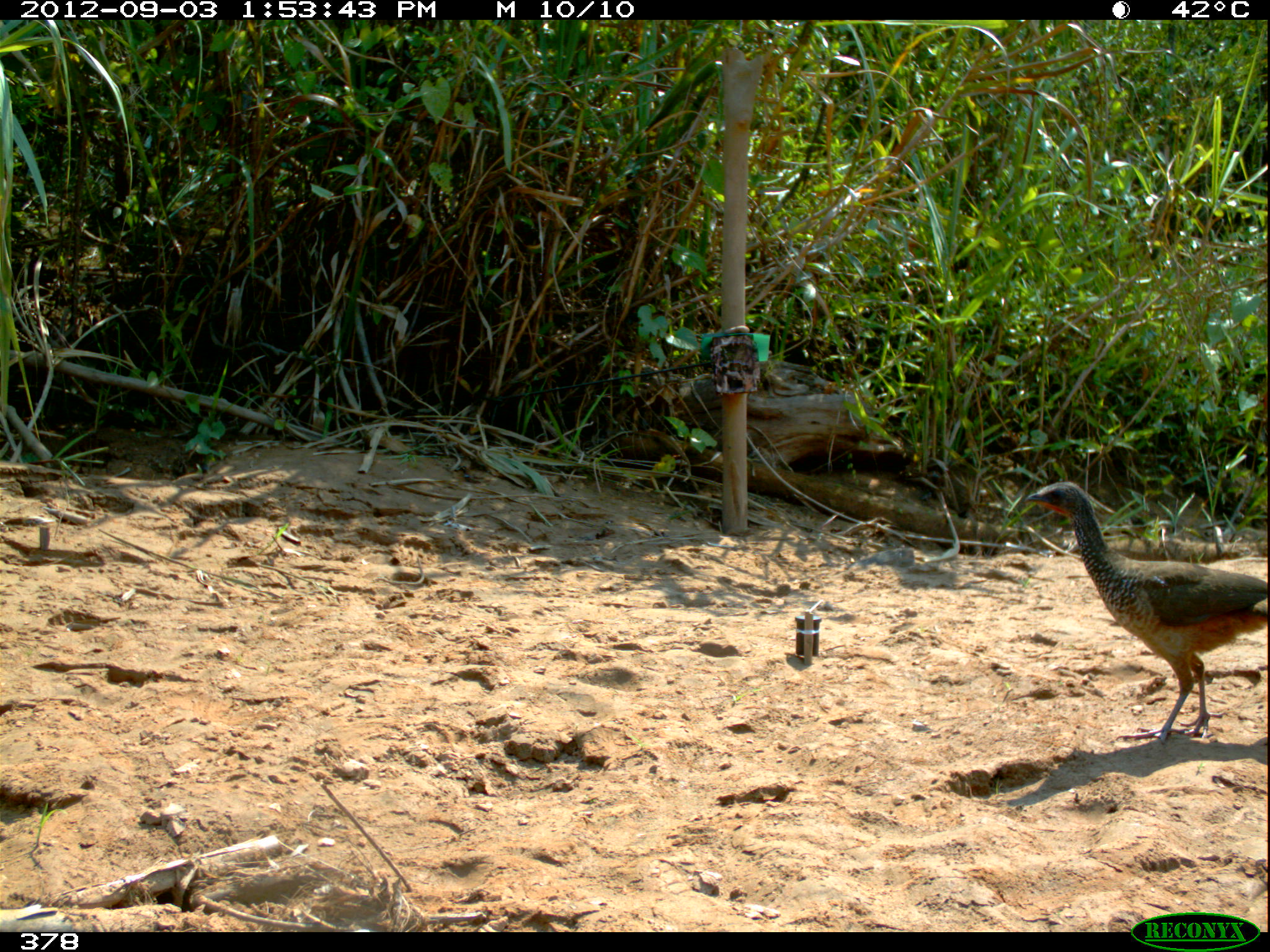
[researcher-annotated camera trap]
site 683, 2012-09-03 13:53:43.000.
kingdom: Animalia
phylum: Chordata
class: Aves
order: Galliformes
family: Cracidae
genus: Penelope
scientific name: Penelope superciliaris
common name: rusty-margined guan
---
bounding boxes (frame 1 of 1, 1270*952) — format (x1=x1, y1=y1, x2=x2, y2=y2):
penelope superciliaris: (x1=1024, y1=481, x2=1270, y2=744)